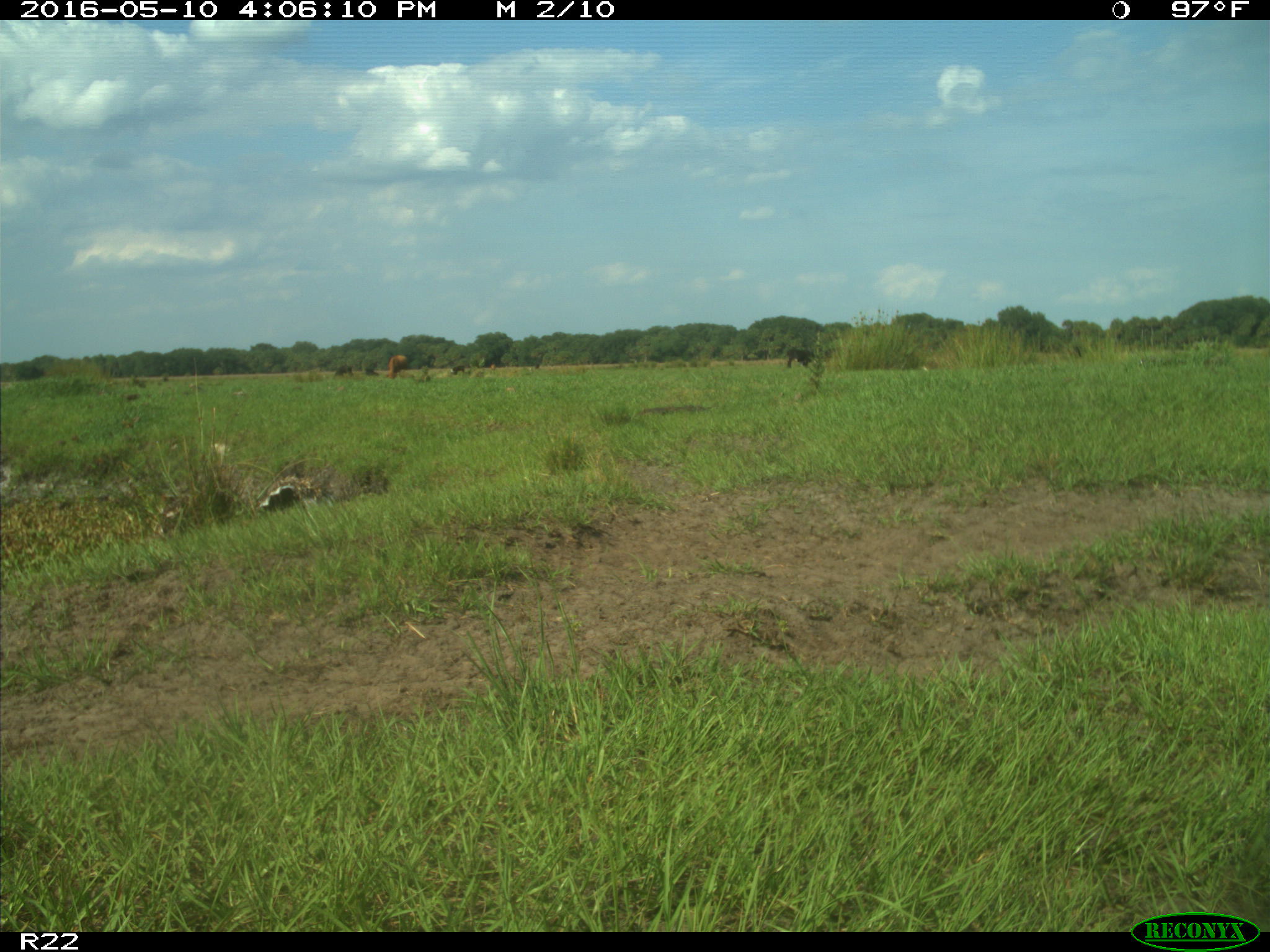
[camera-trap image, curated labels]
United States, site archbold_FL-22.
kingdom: Animalia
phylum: Chordata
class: Mammalia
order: Artiodactyla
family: Bovidae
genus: Bos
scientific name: Bos taurus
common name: domestic cow